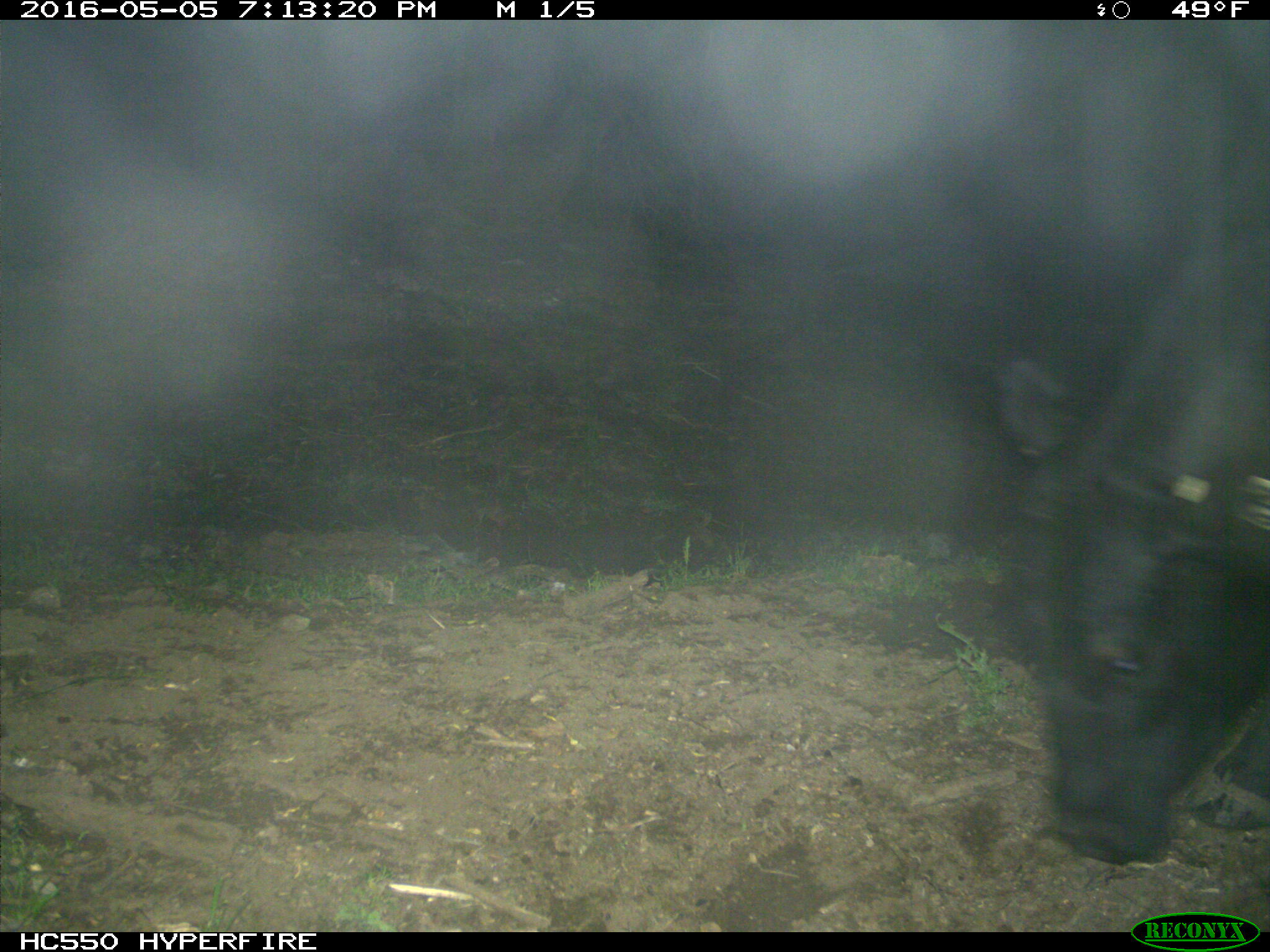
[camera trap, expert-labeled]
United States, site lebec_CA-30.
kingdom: Animalia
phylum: Chordata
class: Mammalia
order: Artiodactyla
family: Bovidae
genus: Bos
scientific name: Bos taurus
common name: domestic cow